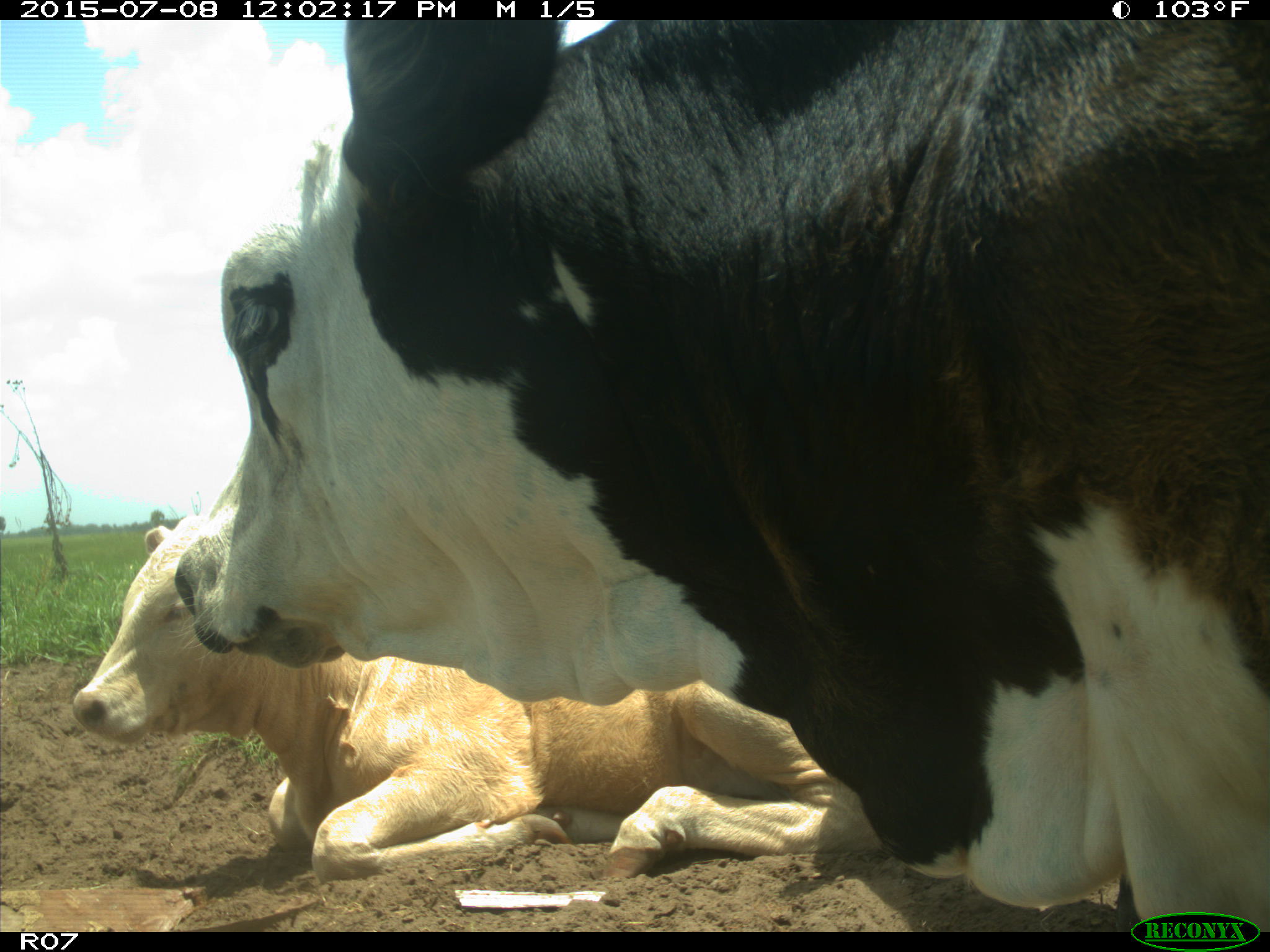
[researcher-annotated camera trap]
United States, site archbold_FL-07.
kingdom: Animalia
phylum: Chordata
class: Mammalia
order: Artiodactyla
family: Bovidae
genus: Bos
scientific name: Bos taurus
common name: domestic cow